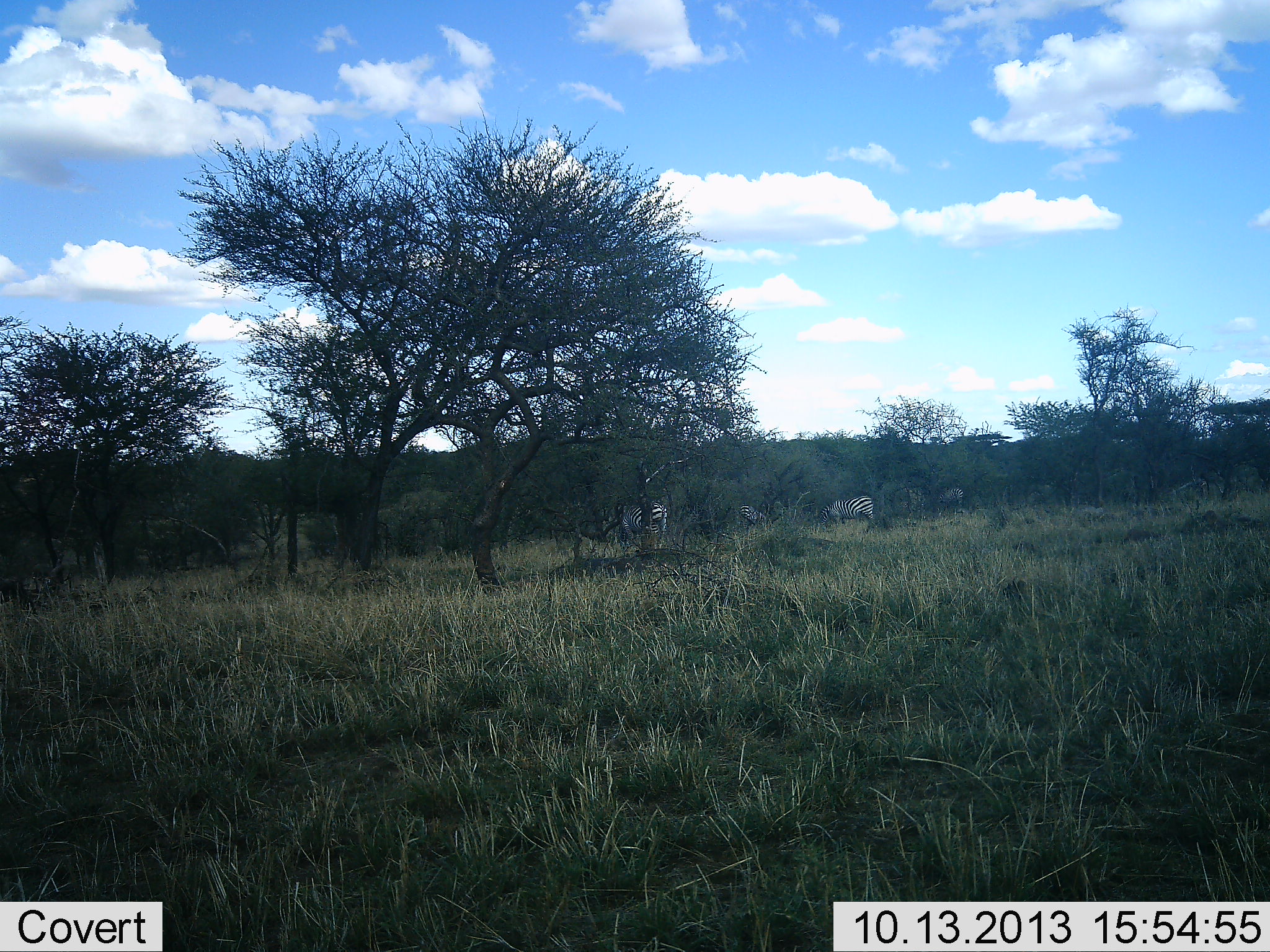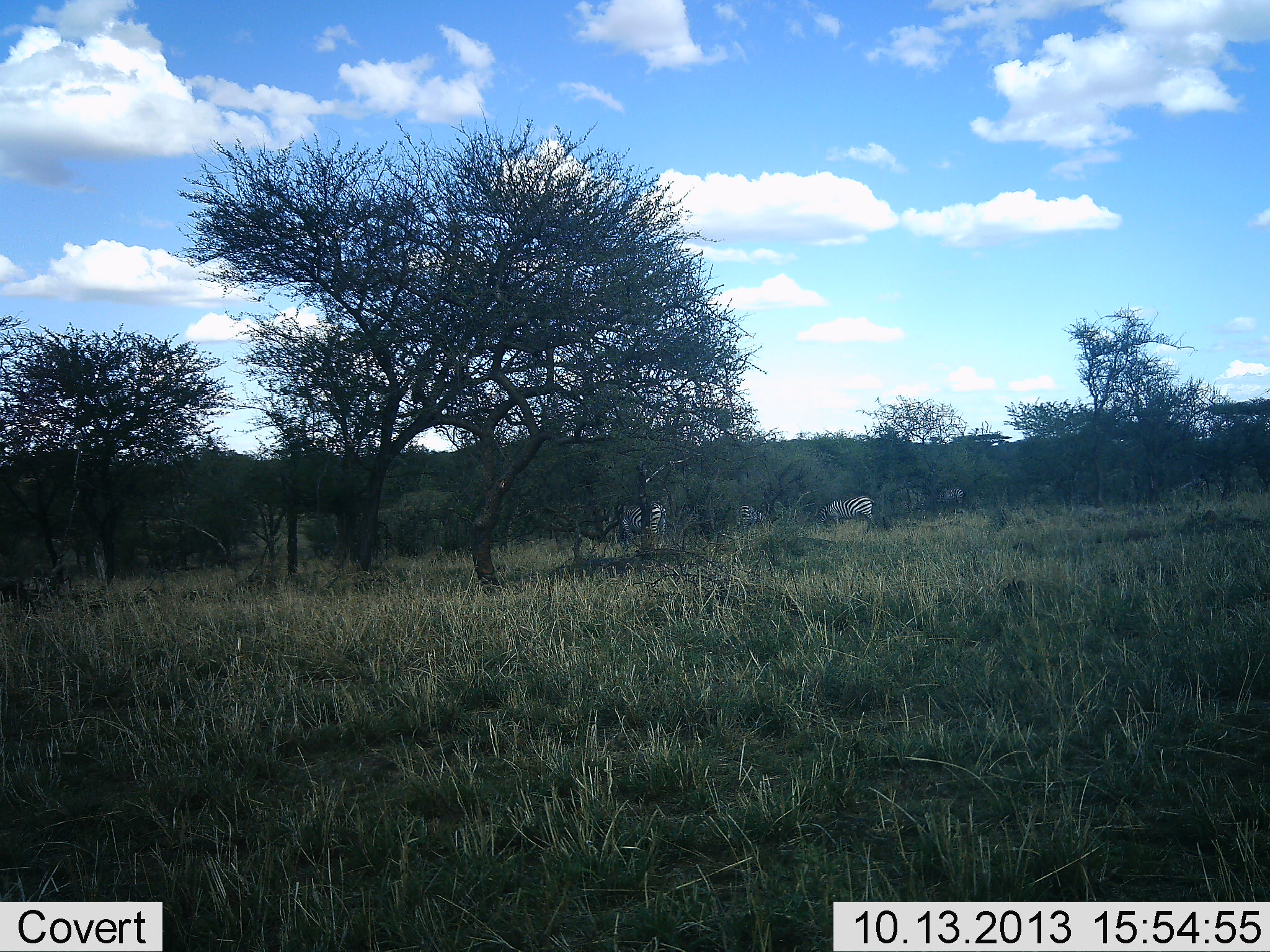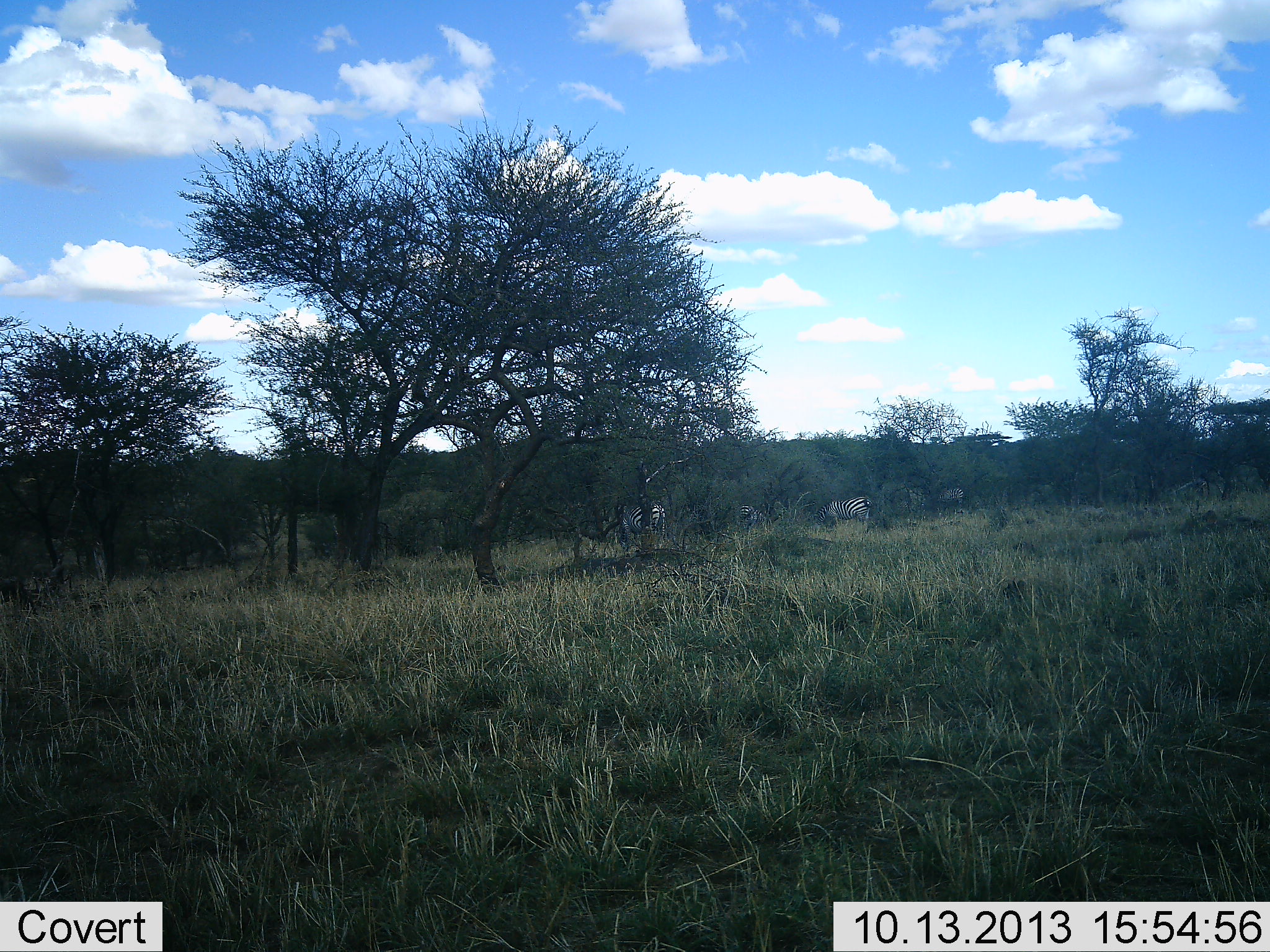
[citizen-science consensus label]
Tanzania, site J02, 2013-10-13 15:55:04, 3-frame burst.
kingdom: Animalia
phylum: Chordata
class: Mammalia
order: Perissodactyla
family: Equidae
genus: Equus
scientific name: Equus quagga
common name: plains zebra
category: zebra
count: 4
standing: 50%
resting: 0%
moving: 20%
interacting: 0%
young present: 0%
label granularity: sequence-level